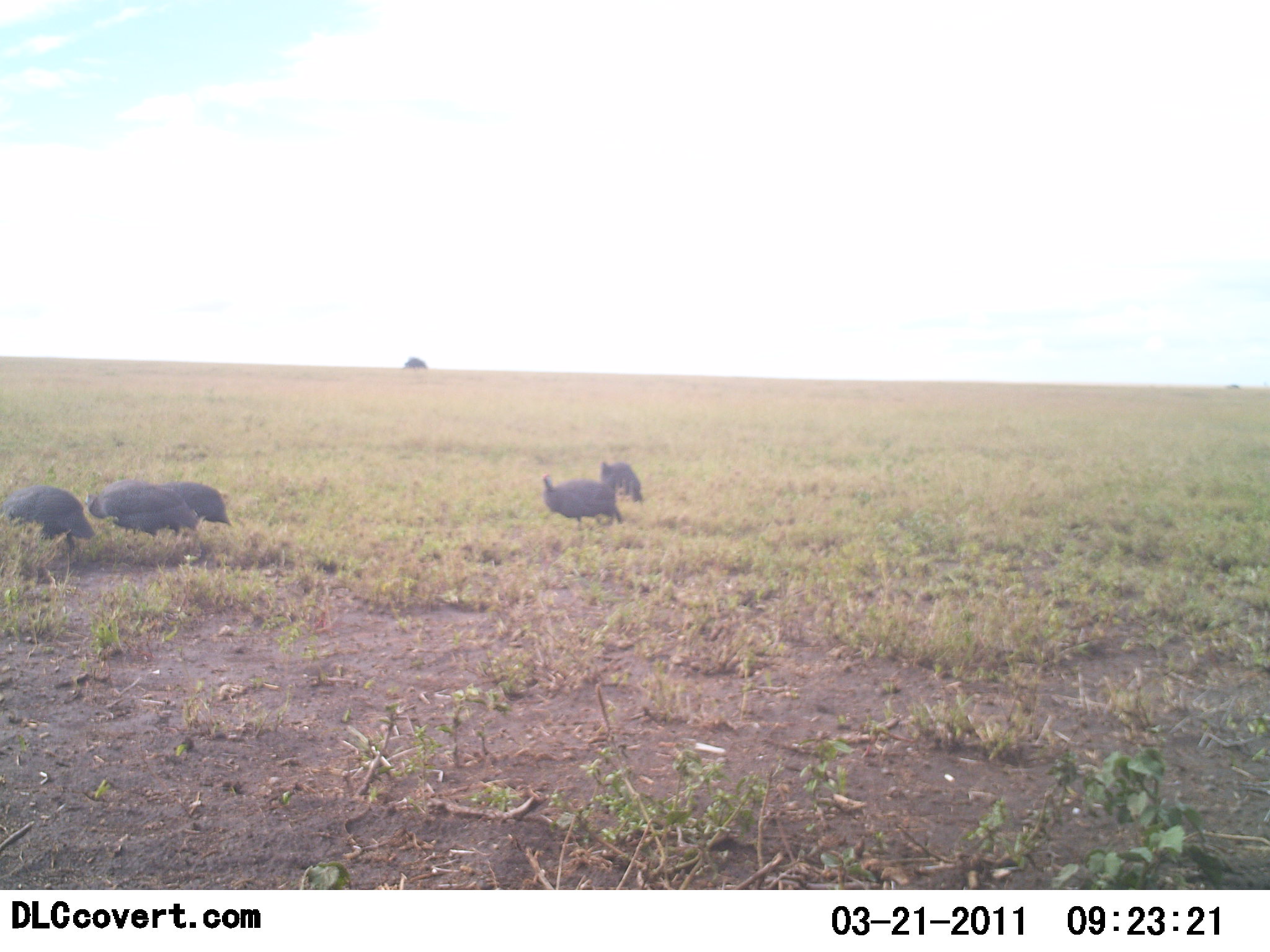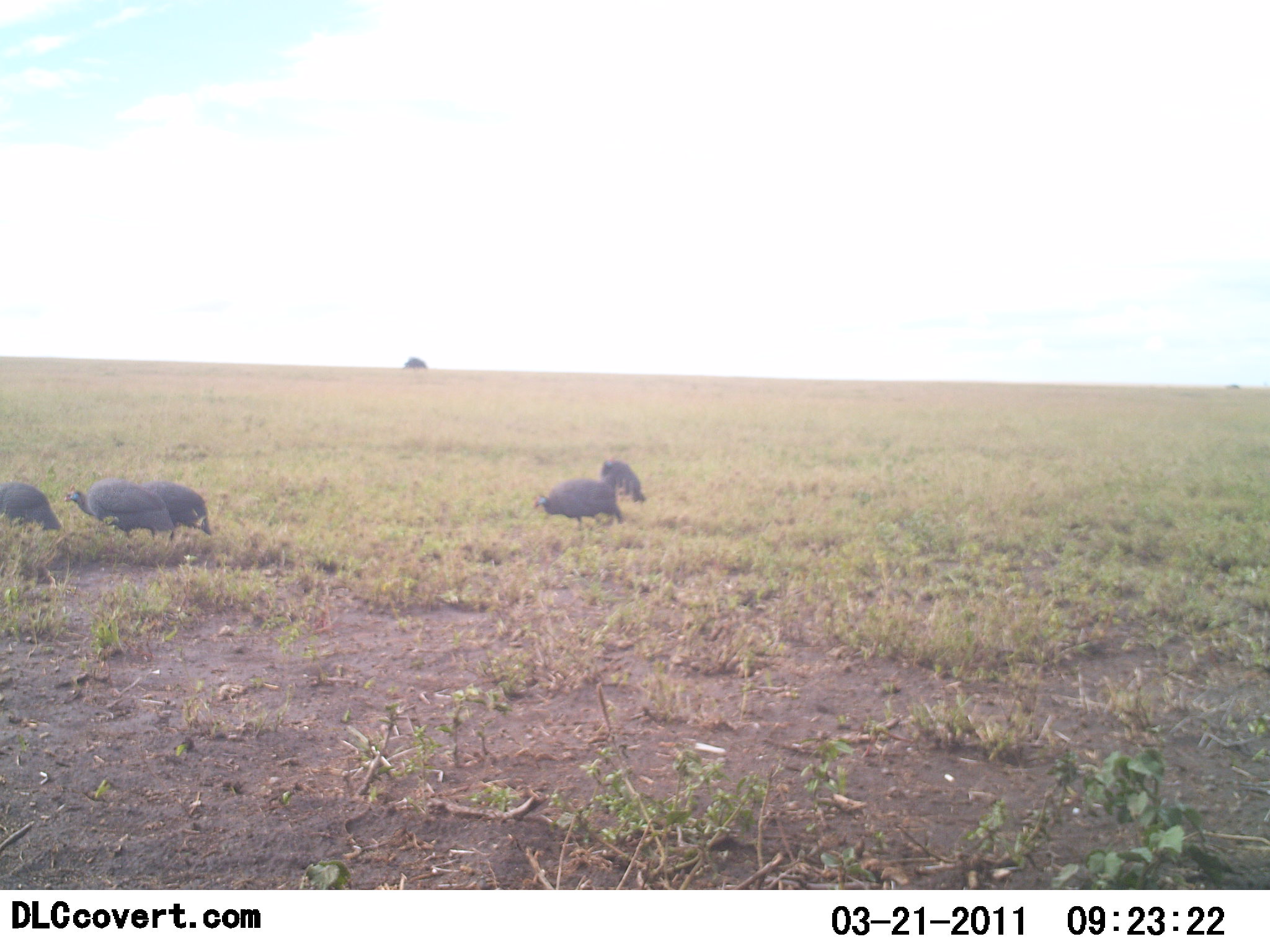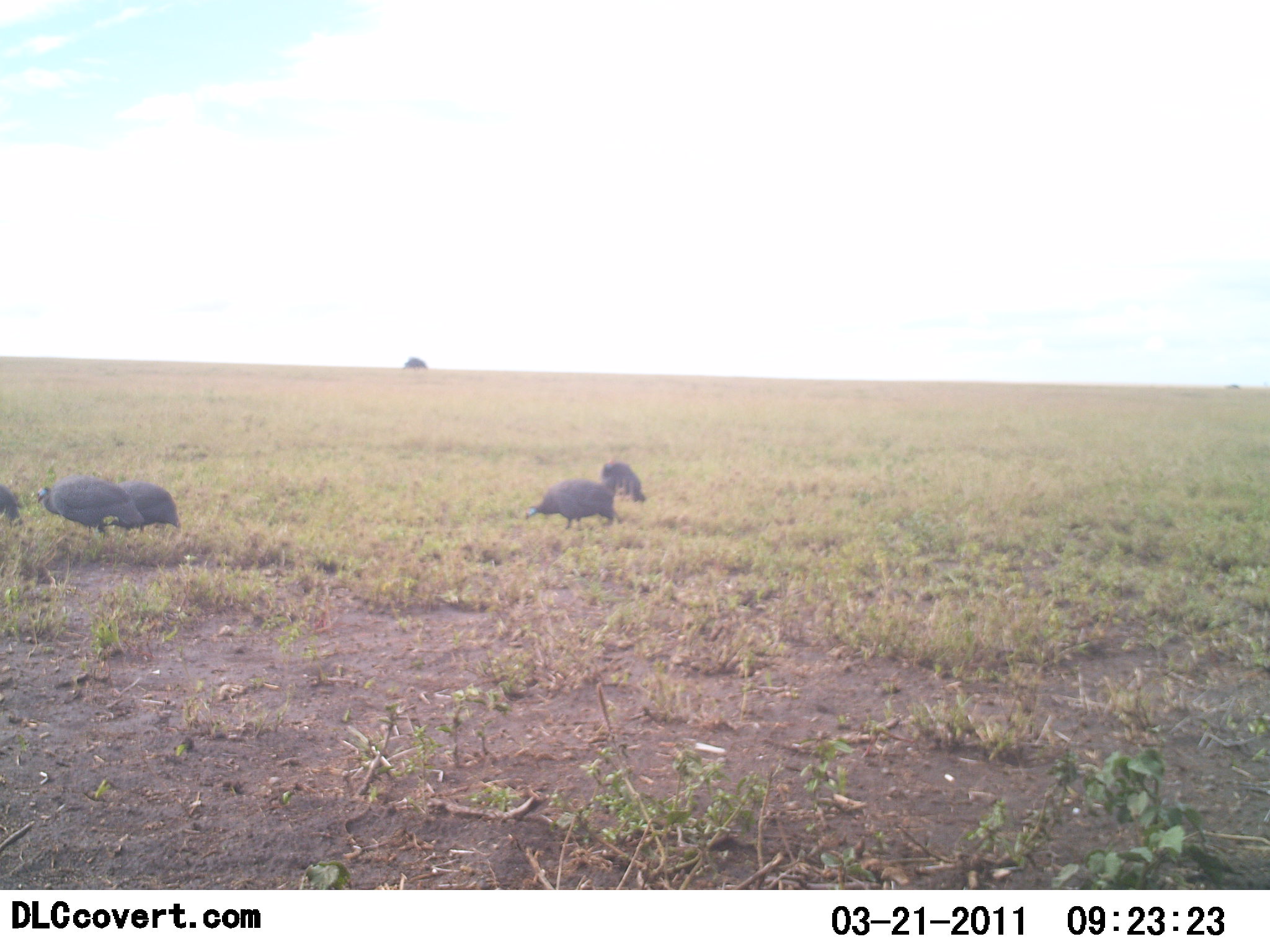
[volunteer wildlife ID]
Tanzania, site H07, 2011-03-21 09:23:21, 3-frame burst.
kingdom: Animalia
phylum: Chordata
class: Aves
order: Galliformes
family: Numididae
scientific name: Numididae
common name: guinea fowl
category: guineafowl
Guineafowl (guinea fowl) (Numididae), count 5. Behavior (volunteer vote fractions): standing 27%, resting 0%, moving 55%, interacting 0%. Young present (vote fraction): 0%. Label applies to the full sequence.